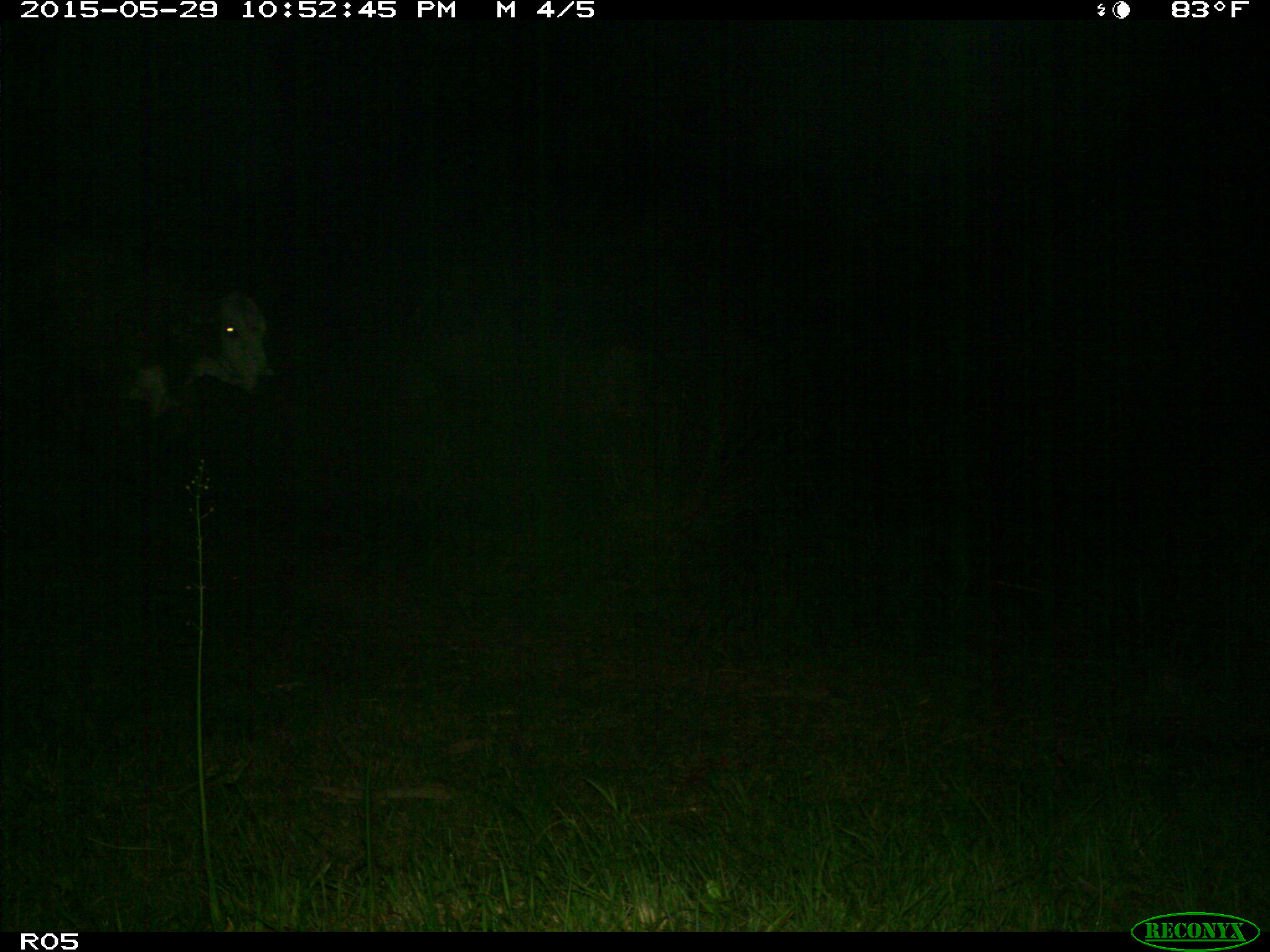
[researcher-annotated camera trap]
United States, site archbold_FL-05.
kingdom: Animalia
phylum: Chordata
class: Mammalia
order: Artiodactyla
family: Bovidae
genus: Bos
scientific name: Bos taurus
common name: domestic cow